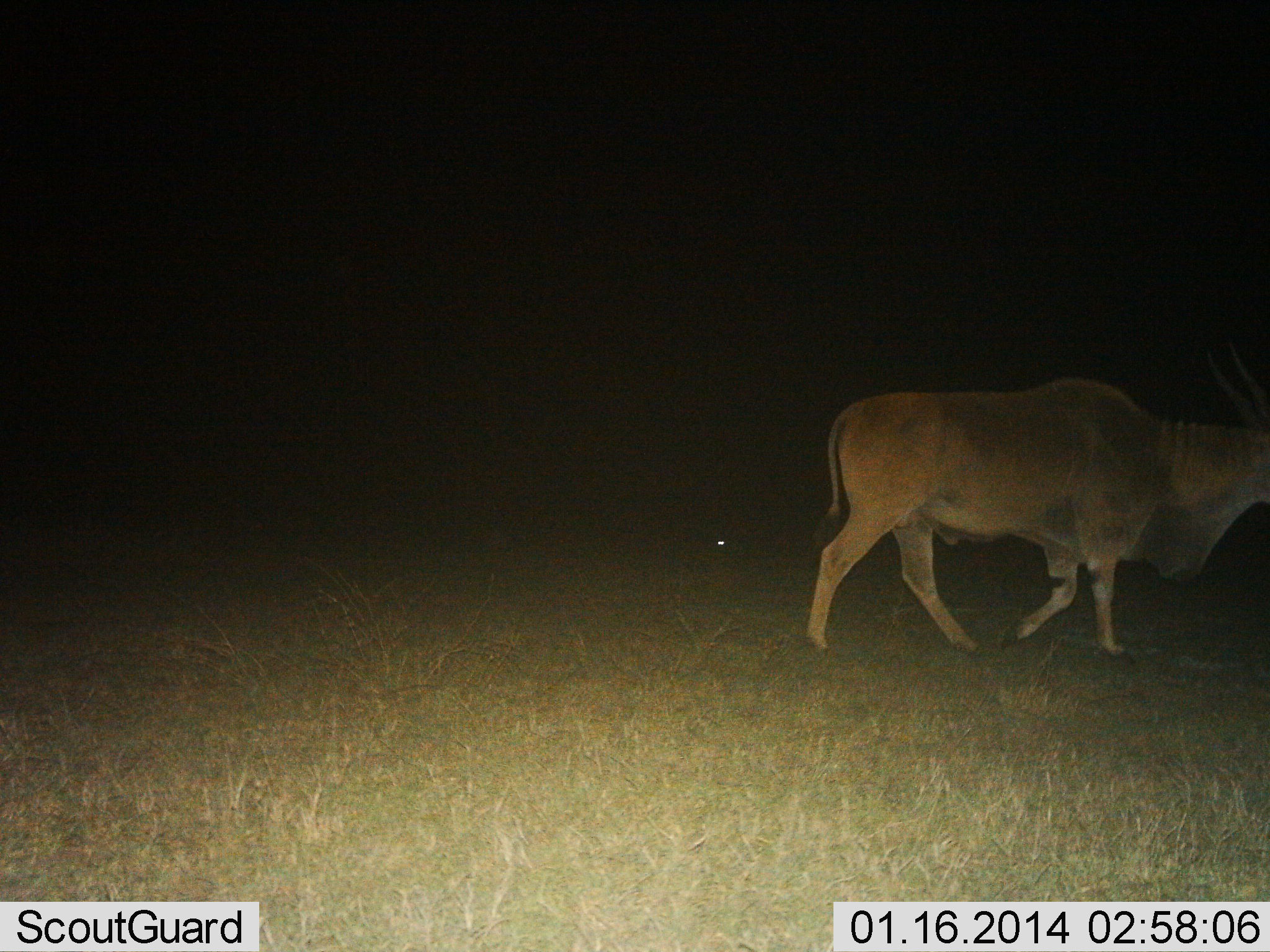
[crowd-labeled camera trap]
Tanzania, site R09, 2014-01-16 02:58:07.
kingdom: Animalia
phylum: Chordata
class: Mammalia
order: Artiodactyla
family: Bovidae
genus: Tragelaphus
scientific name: Tragelaphus oryx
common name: eland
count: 1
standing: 10%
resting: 0%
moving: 90%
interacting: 0%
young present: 0%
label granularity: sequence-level